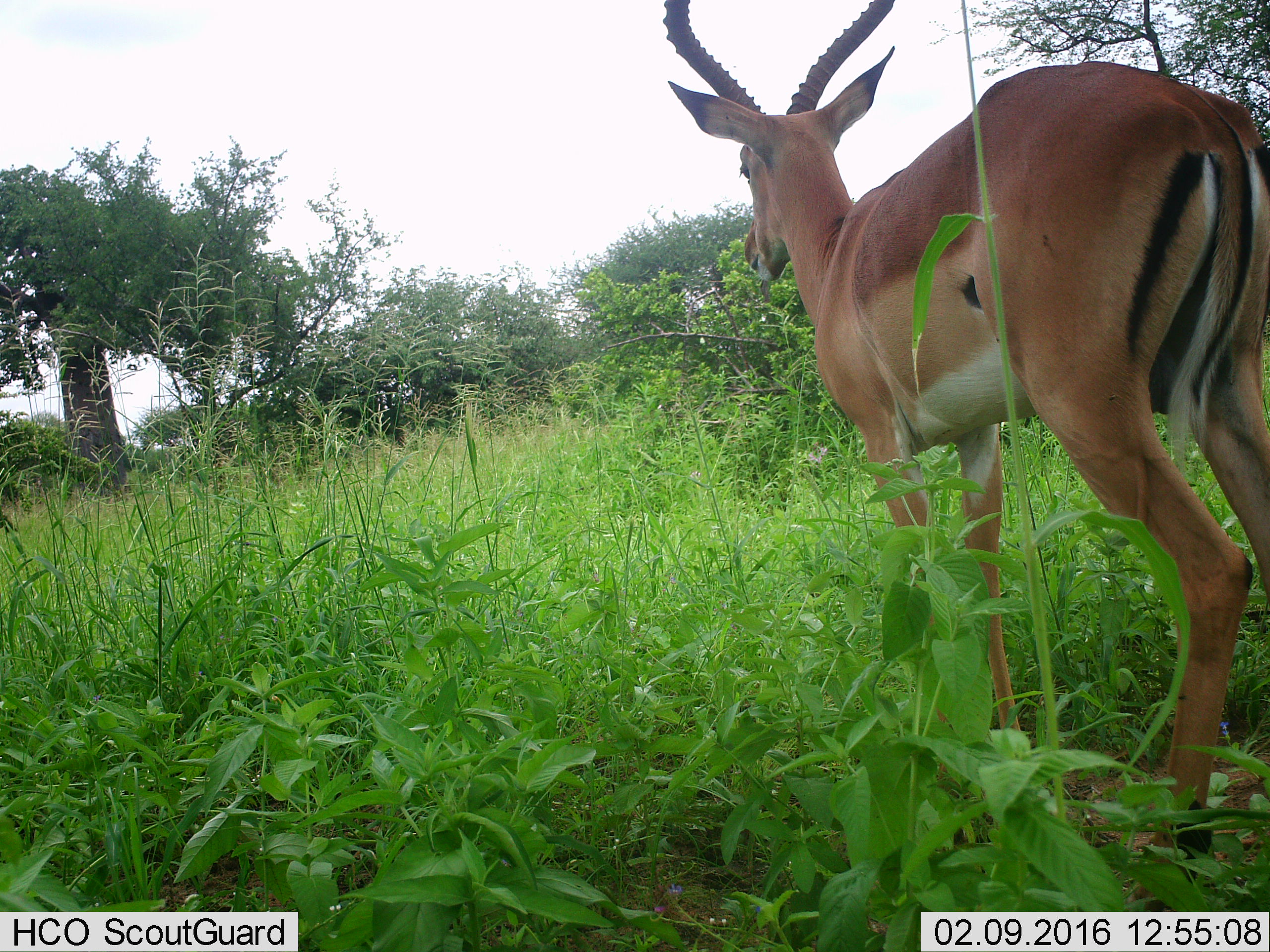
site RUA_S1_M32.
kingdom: Animalia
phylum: Chordata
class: Mammalia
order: Artiodactyla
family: Bovidae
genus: Aepyceros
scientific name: Aepyceros melampus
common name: impala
Impala (Aepyceros melampus), count 1. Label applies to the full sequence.